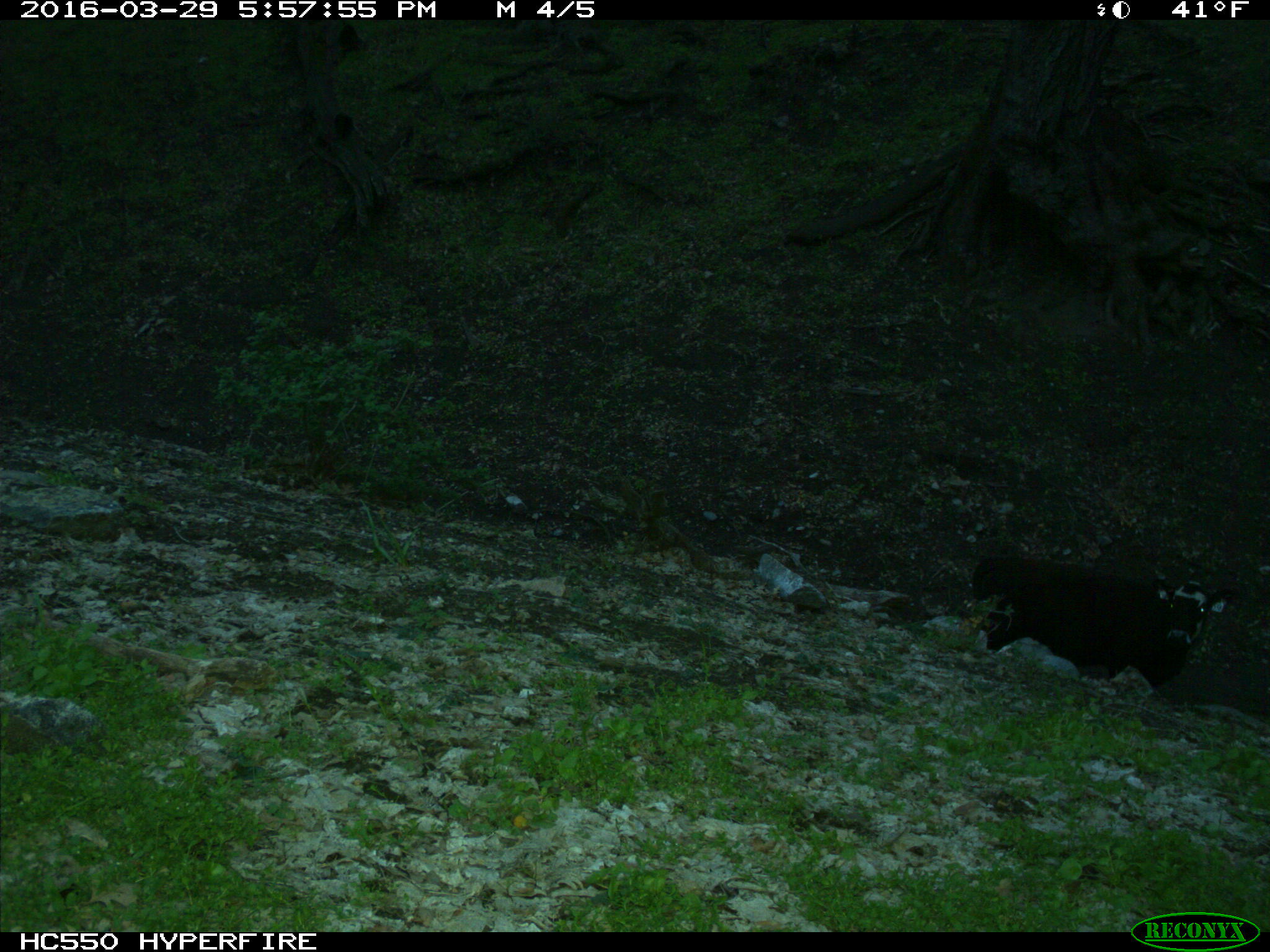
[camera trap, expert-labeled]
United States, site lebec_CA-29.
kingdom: Animalia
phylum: Chordata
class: Mammalia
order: Artiodactyla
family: Bovidae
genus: Bos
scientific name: Bos taurus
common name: domestic cow